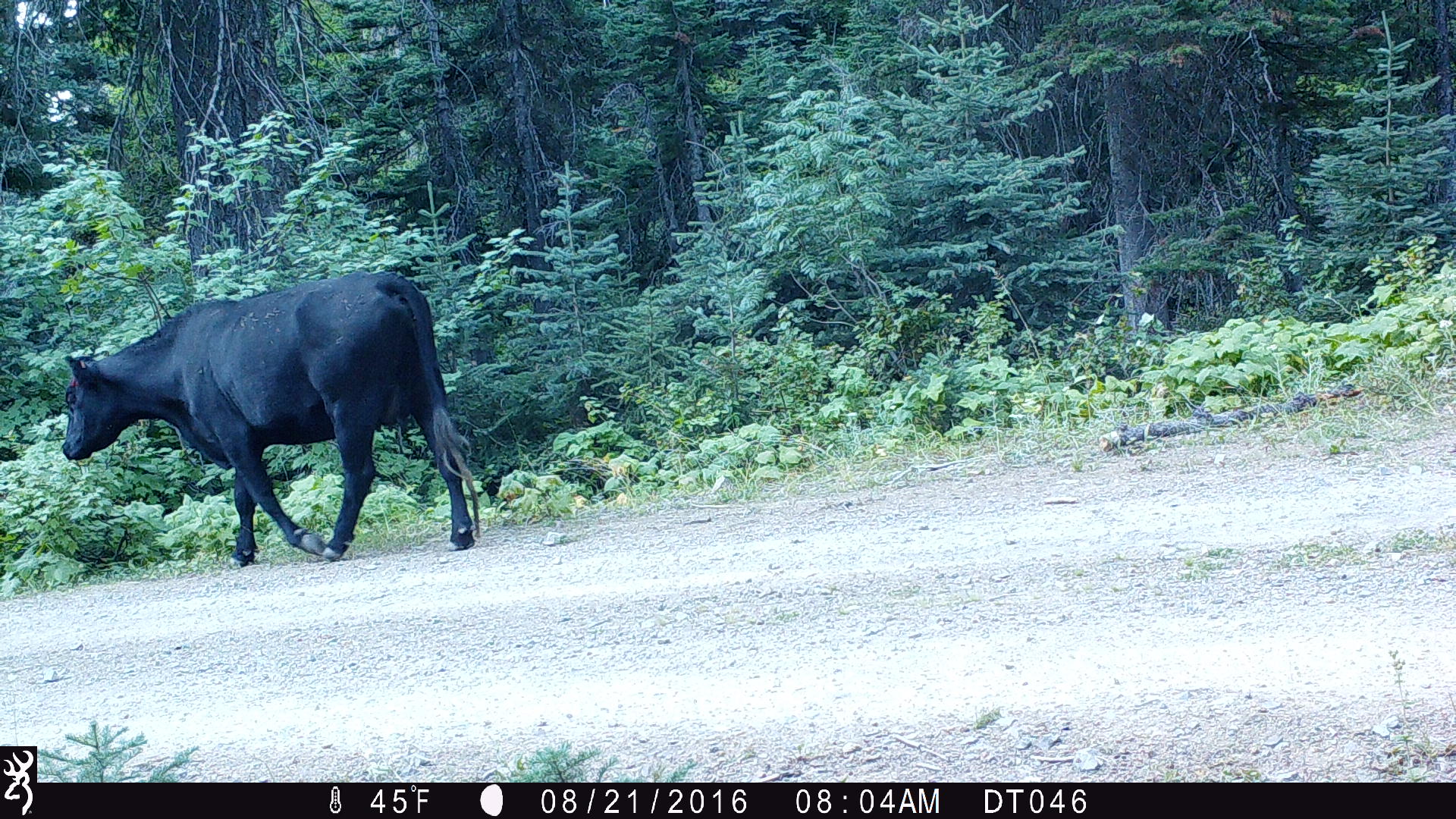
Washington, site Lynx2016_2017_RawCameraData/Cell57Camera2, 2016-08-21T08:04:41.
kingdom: Animalia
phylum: Chordata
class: Mammalia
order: Artiodactyla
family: Bovidae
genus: Bos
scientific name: Bos taurus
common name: domestic cattle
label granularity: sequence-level